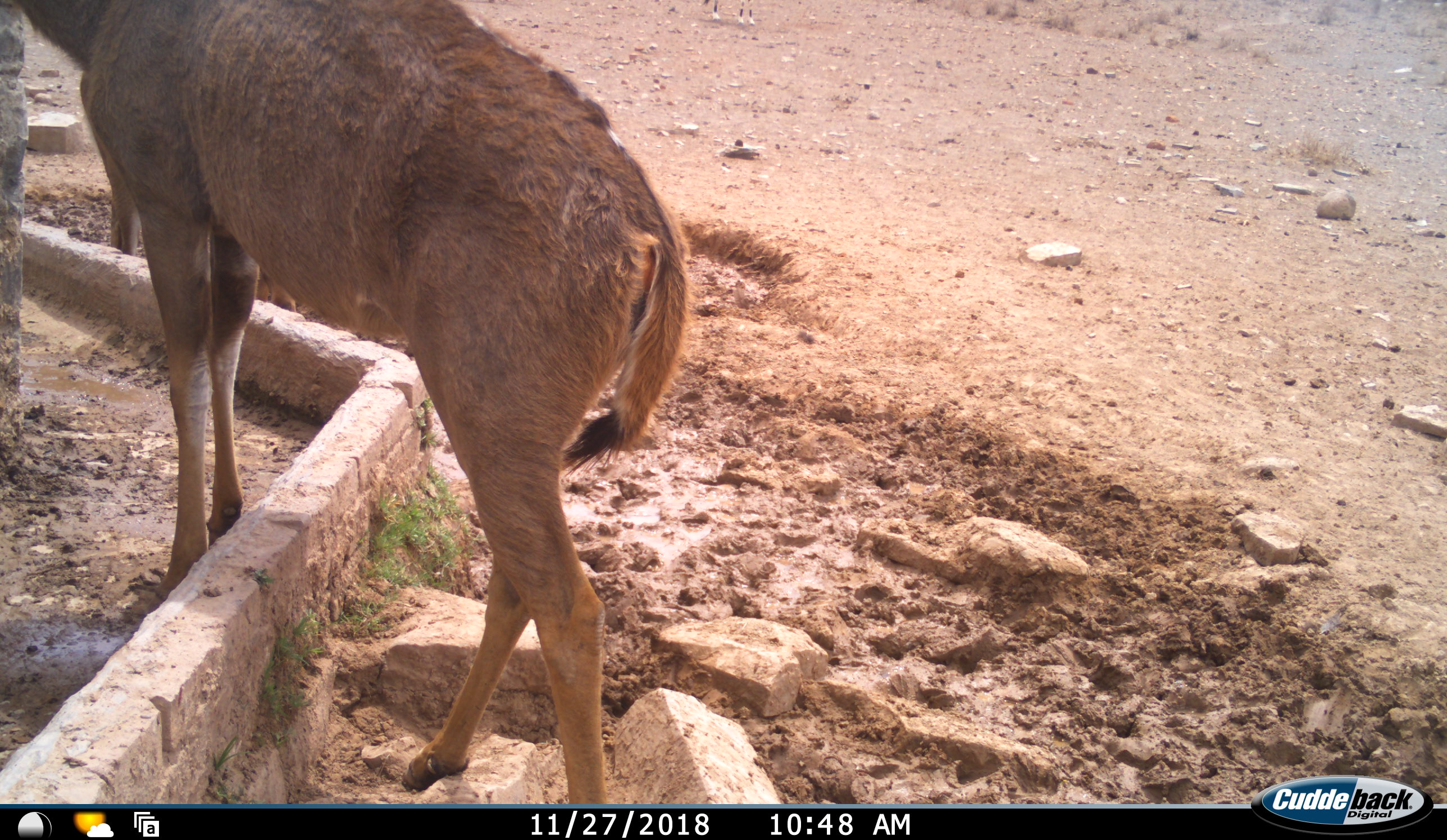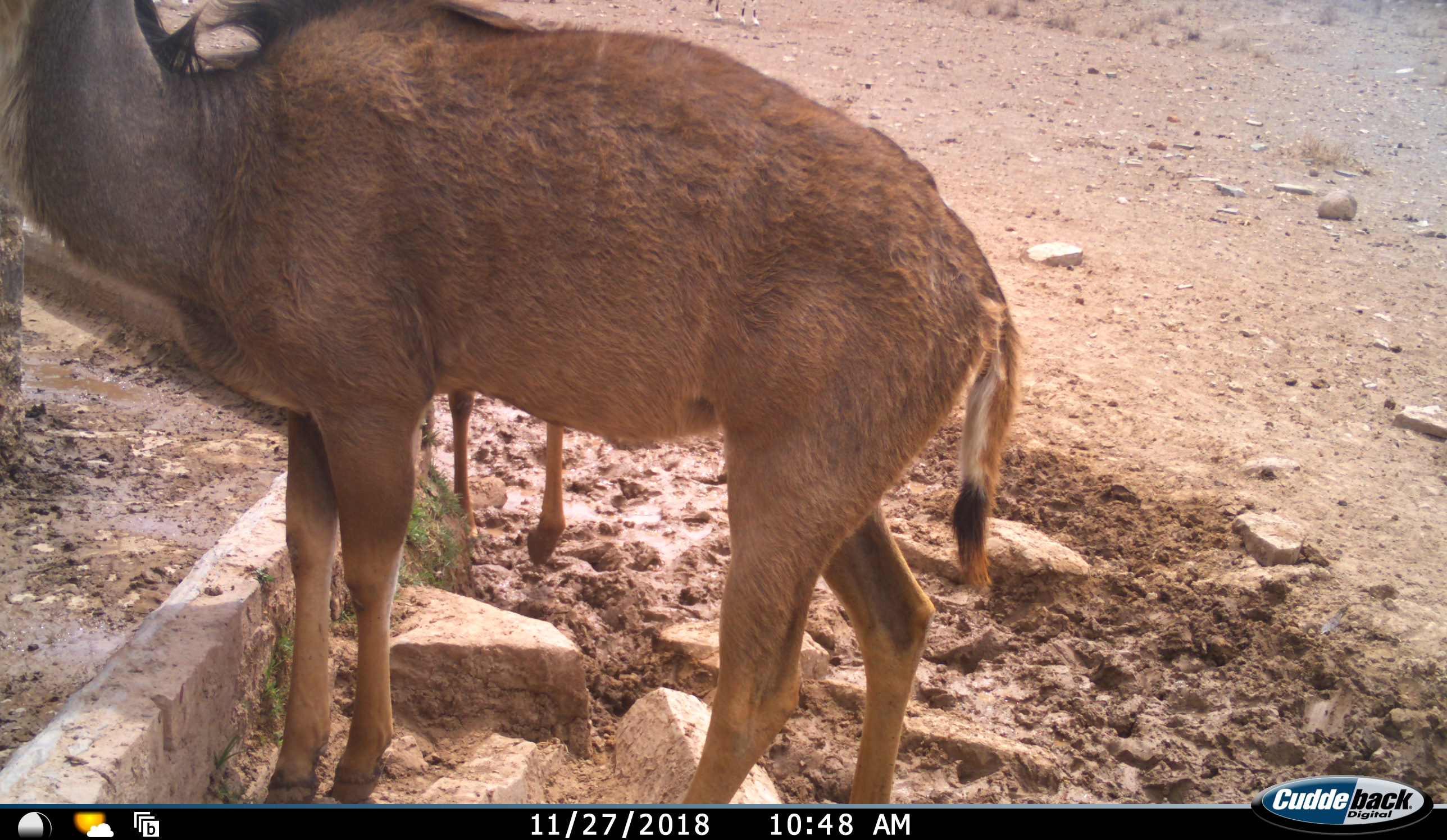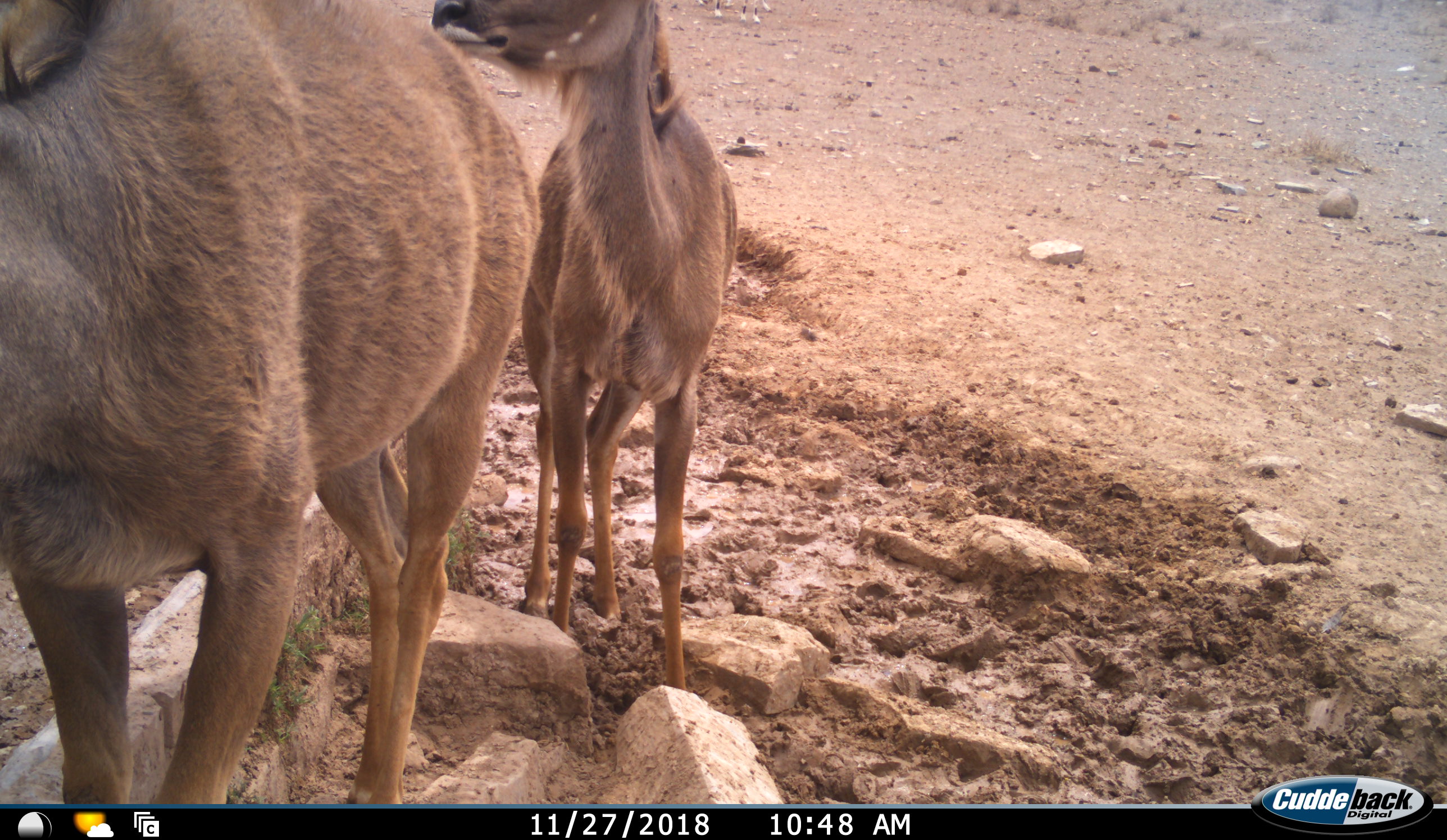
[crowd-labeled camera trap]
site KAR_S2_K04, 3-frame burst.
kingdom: Animalia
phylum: Chordata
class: Mammalia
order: Artiodactyla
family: Bovidae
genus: Tragelaphus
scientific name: Tragelaphus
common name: kudu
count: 2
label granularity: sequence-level